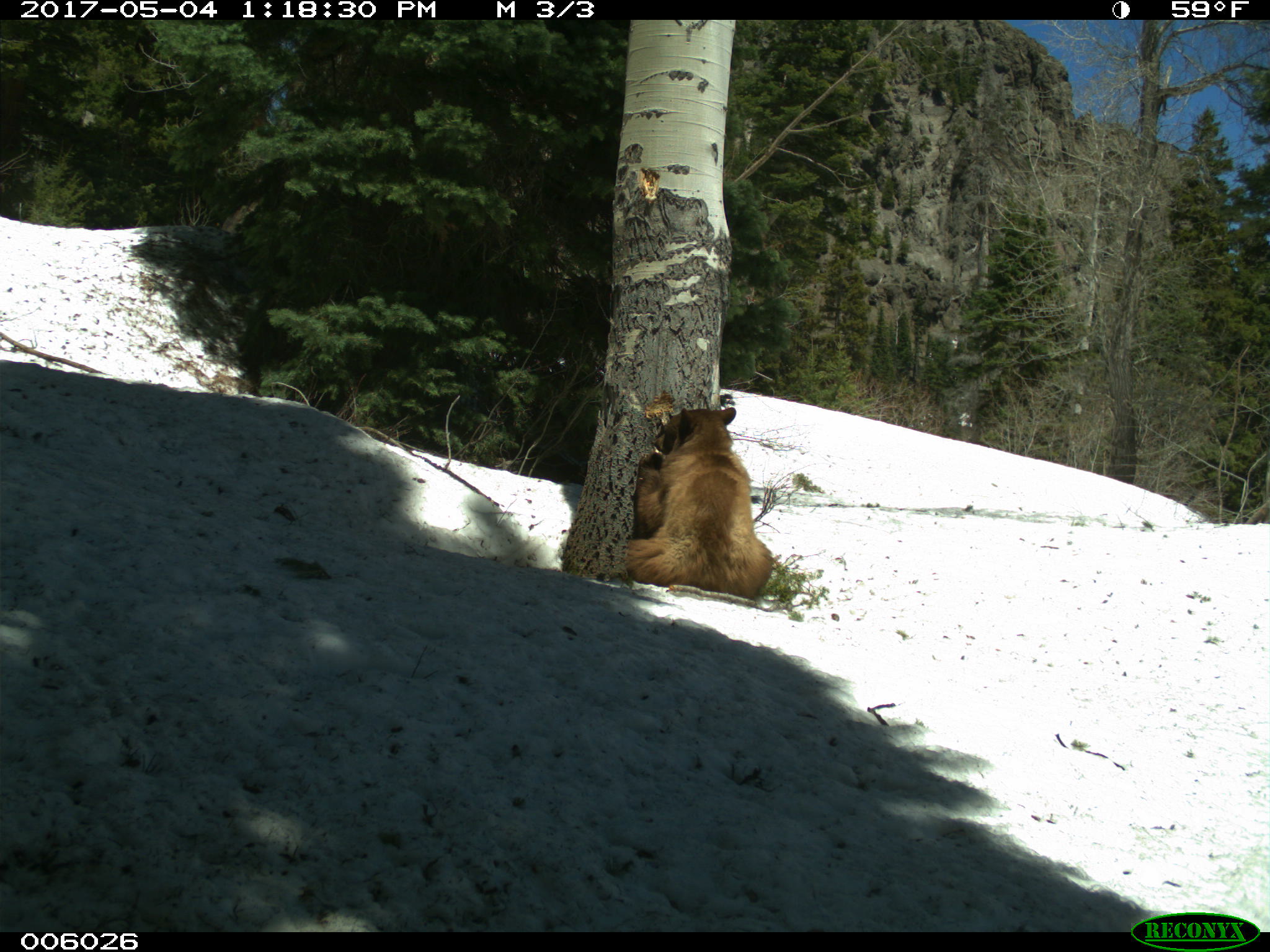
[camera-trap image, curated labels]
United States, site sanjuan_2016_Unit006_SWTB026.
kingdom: Animalia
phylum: Chordata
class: Mammalia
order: Carnivora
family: Ursidae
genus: Ursus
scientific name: Ursus americanus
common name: american black bear